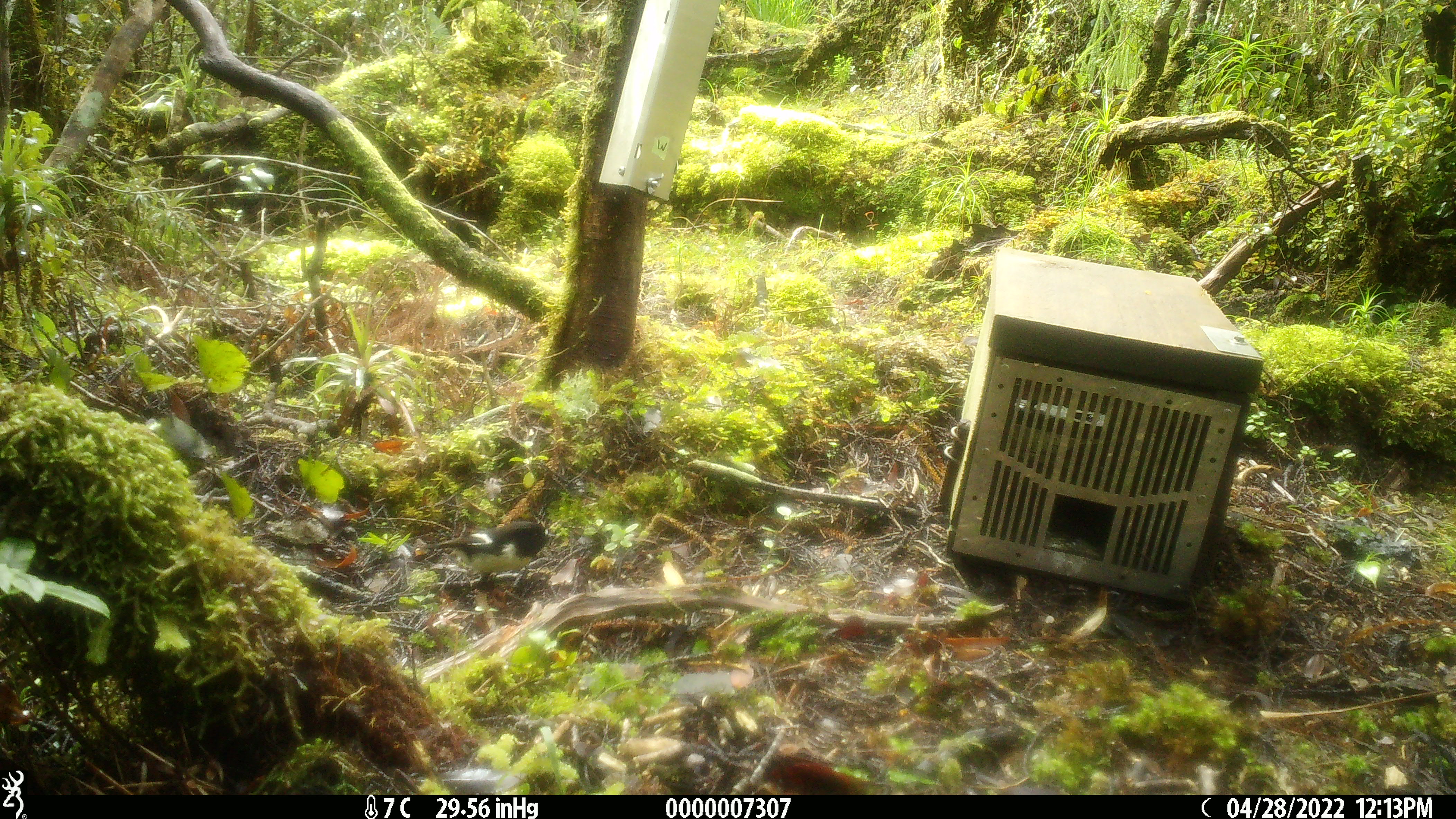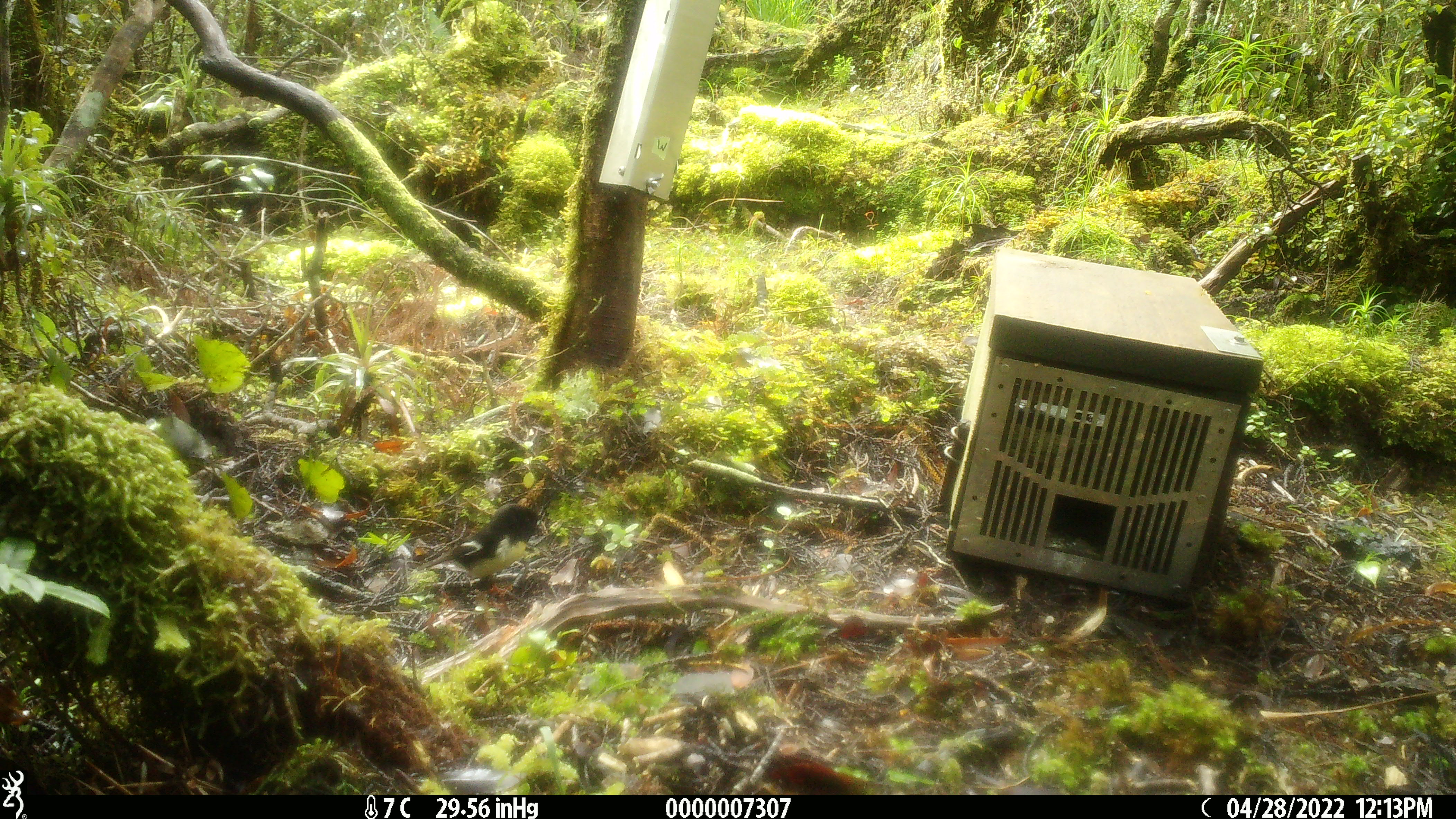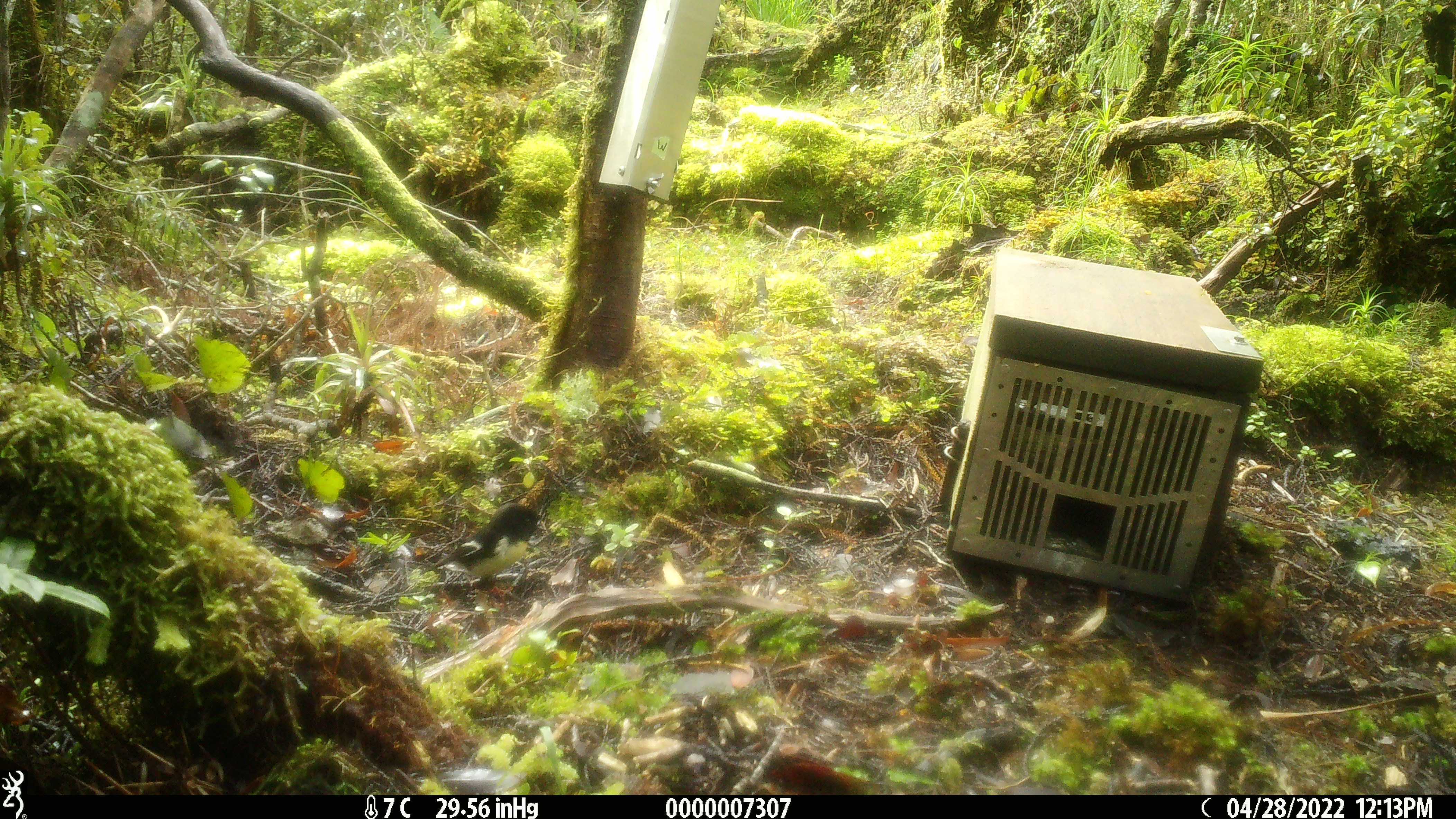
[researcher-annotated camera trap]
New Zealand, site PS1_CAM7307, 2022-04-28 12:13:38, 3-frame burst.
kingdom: Animalia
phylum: Chordata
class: Aves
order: Passeriformes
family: Petroicidae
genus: Petroica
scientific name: Petroica macrocephala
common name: tomtit